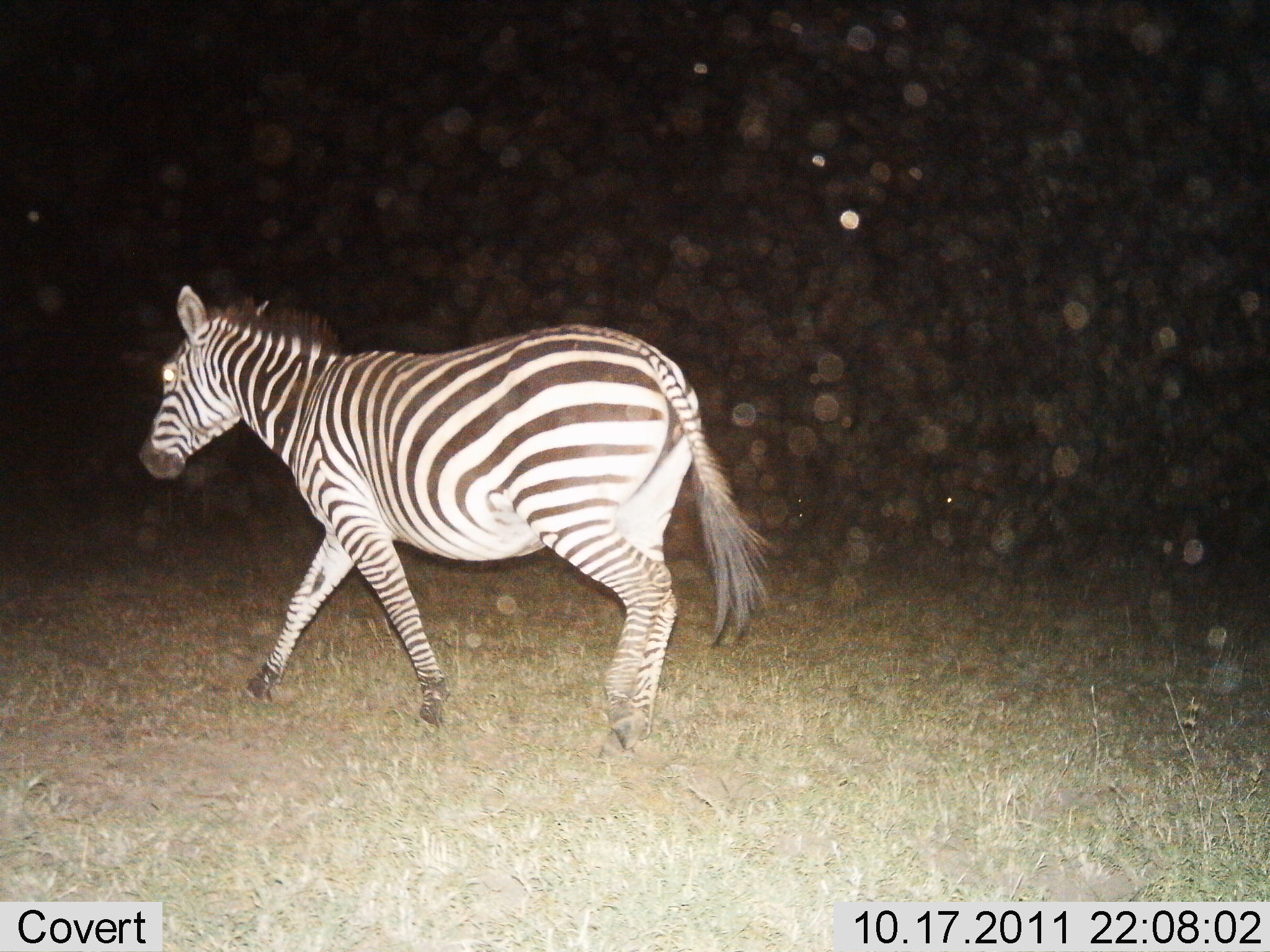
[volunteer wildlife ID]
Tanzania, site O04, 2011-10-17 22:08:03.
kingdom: Animalia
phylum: Chordata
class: Mammalia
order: Perissodactyla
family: Equidae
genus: Equus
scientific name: Equus quagga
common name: plains zebra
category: zebra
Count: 1.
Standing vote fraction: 9%.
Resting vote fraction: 0%.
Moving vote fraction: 91%.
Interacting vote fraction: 0%.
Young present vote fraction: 0%.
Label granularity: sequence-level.